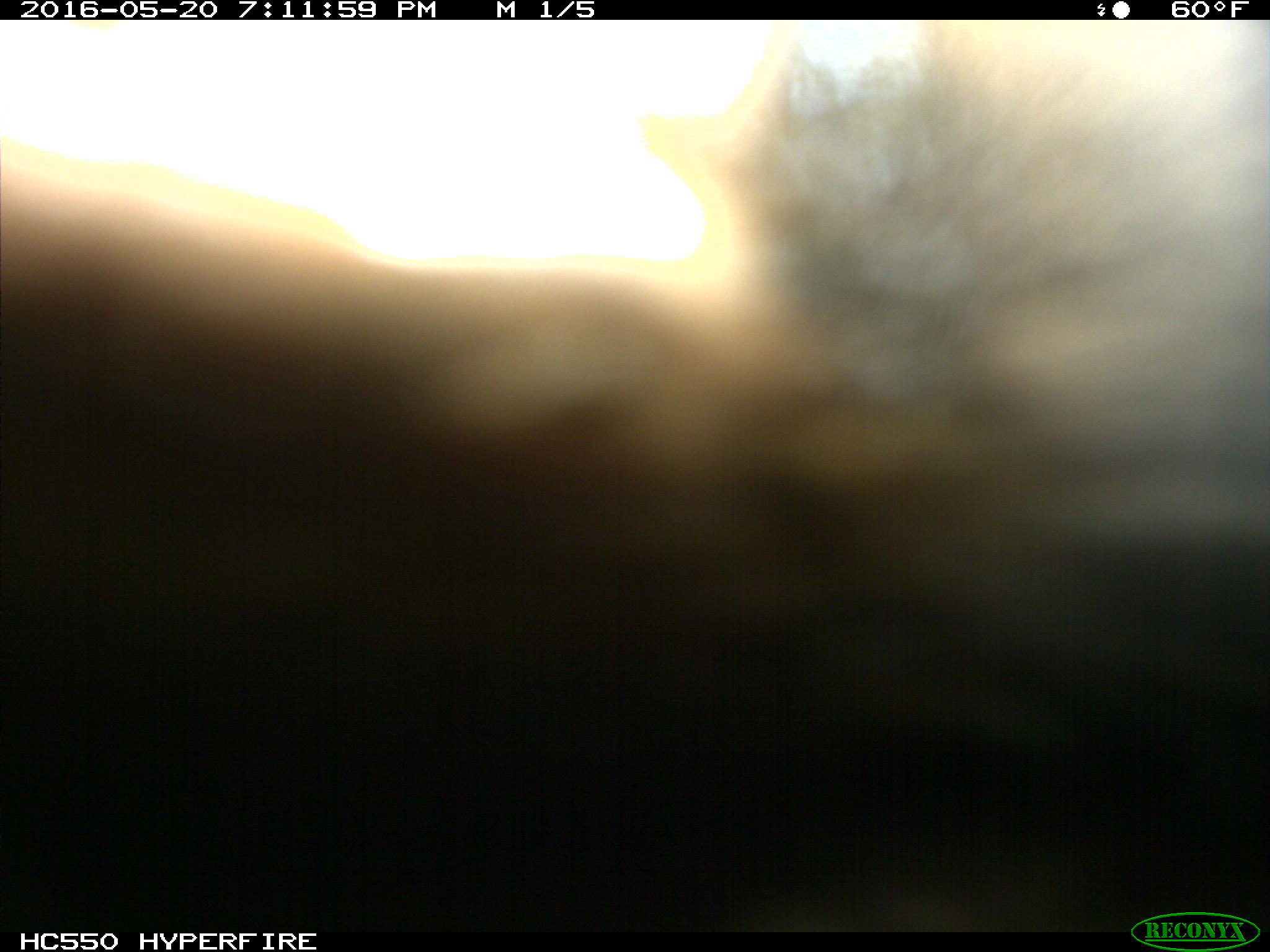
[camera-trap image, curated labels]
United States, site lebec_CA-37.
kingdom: Animalia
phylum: Chordata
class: Mammalia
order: Artiodactyla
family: Bovidae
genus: Bos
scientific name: Bos taurus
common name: domestic cow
Bos taurus (domestic cow).